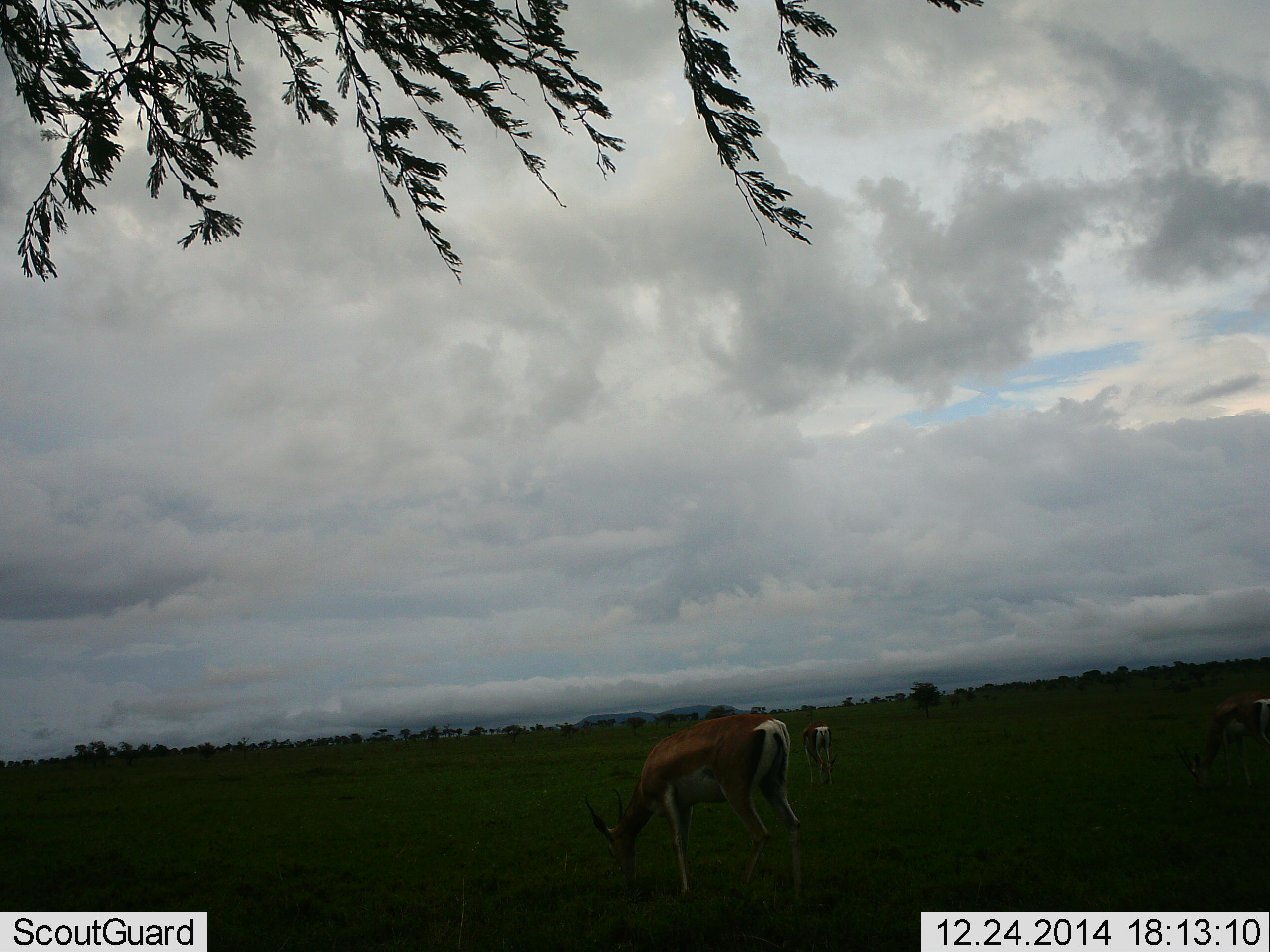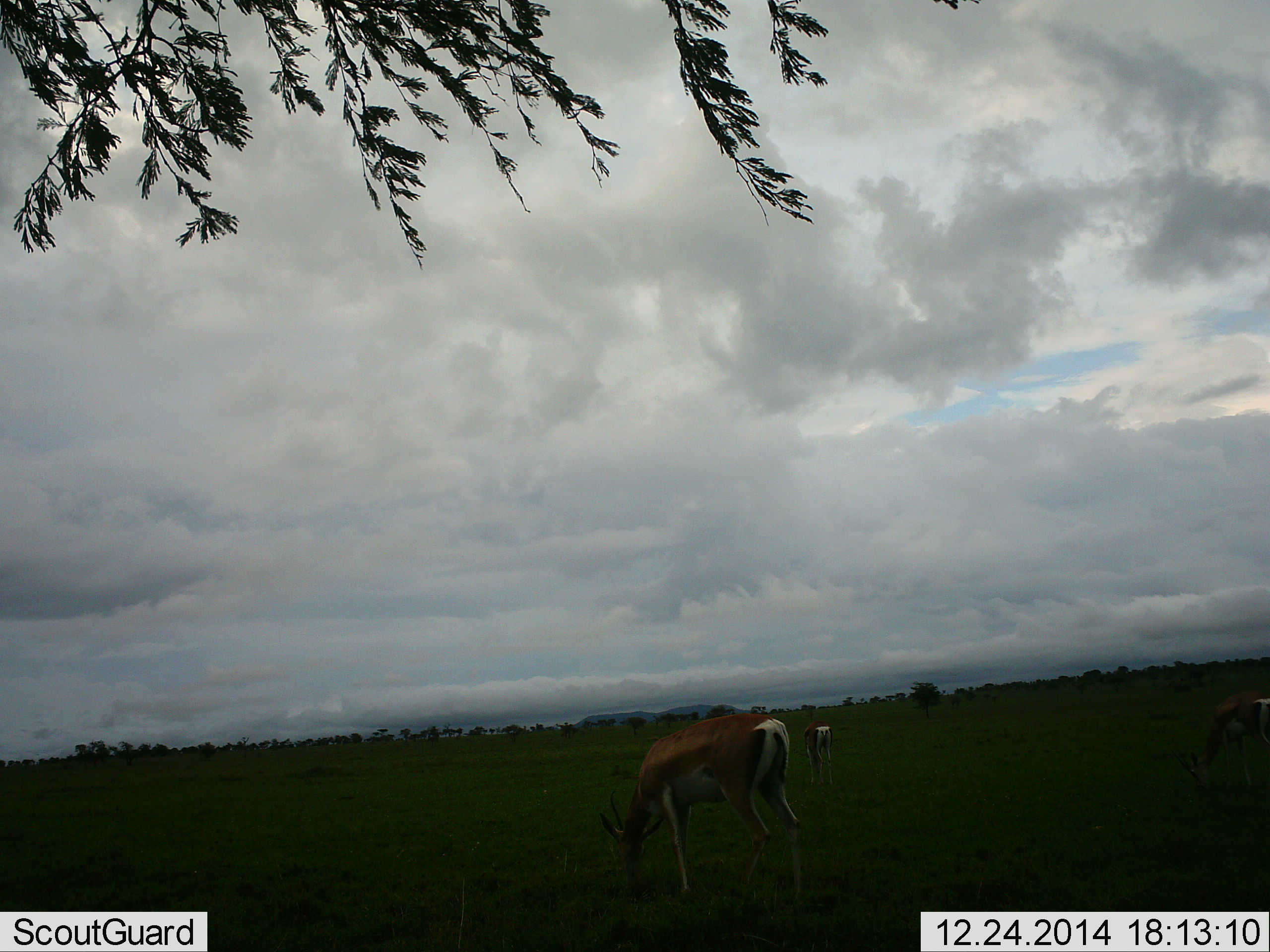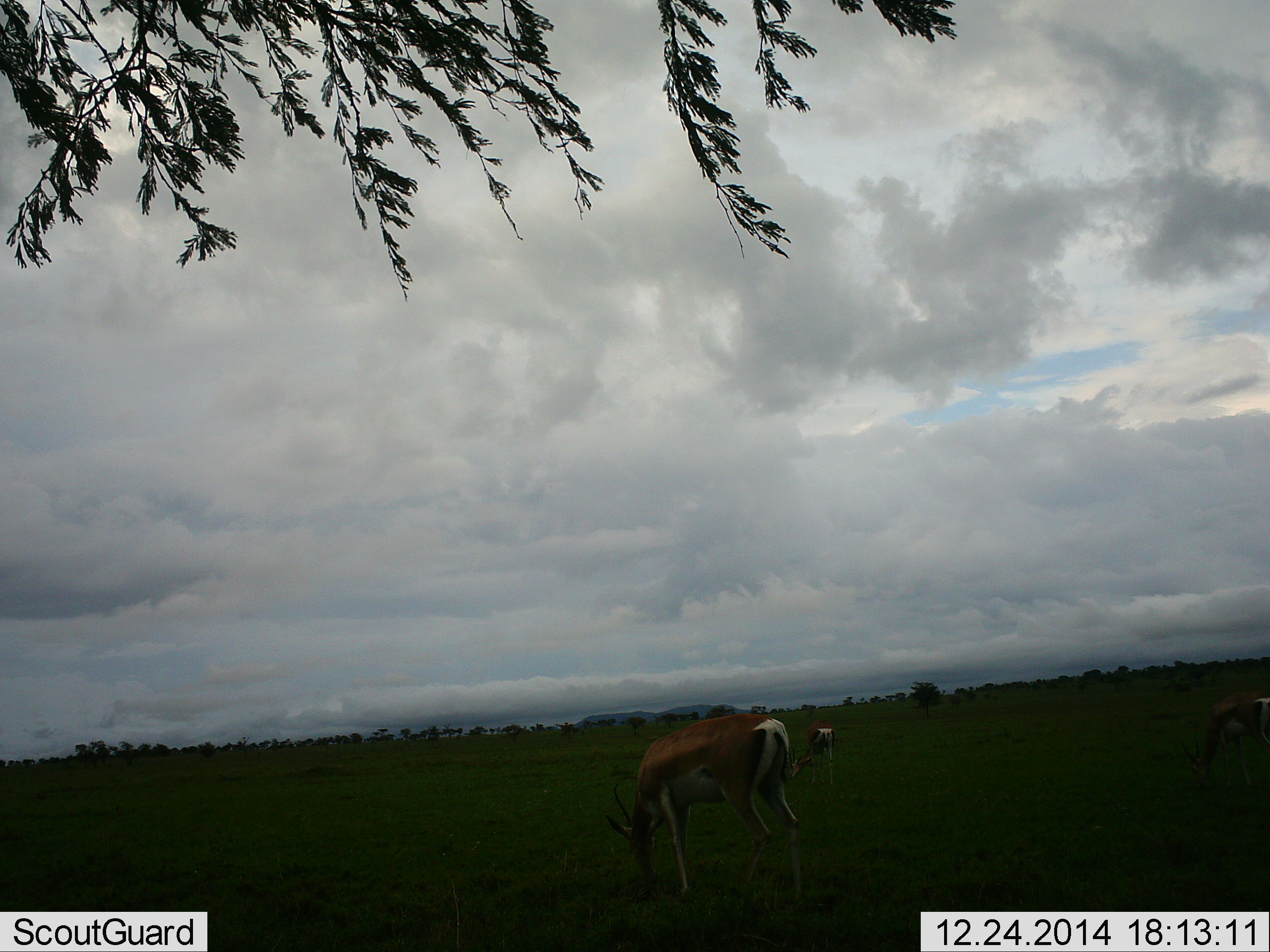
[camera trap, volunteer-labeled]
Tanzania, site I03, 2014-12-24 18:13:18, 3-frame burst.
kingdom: Animalia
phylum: Chordata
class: Mammalia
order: Artiodactyla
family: Bovidae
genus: Nanger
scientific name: Nanger granti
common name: grant's gazelle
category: gazellegrants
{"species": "gazellegrants (grant's gazelle) (Nanger granti)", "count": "3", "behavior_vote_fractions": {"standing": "30%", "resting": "0%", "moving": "0%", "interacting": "0%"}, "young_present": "0%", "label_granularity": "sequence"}